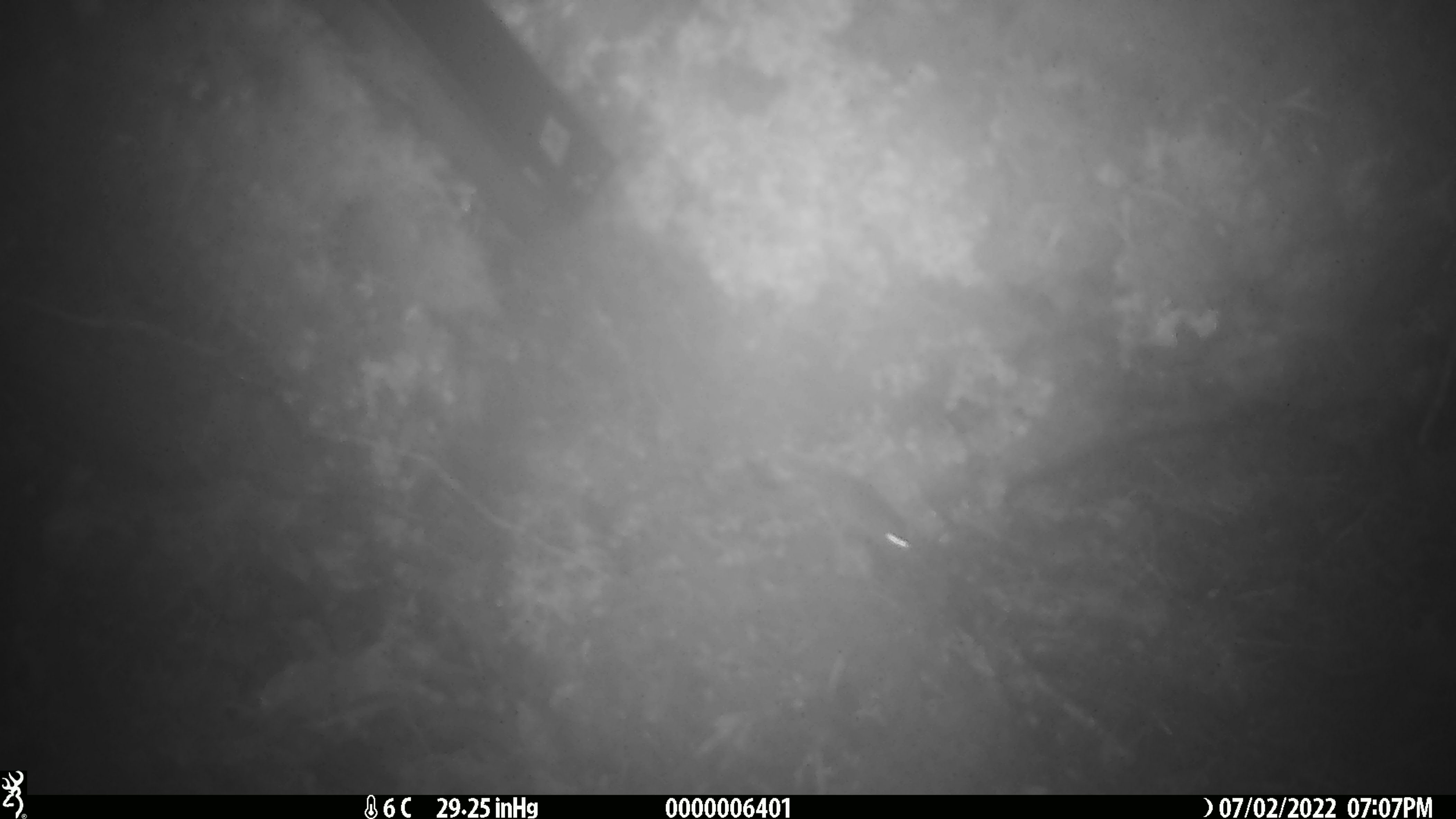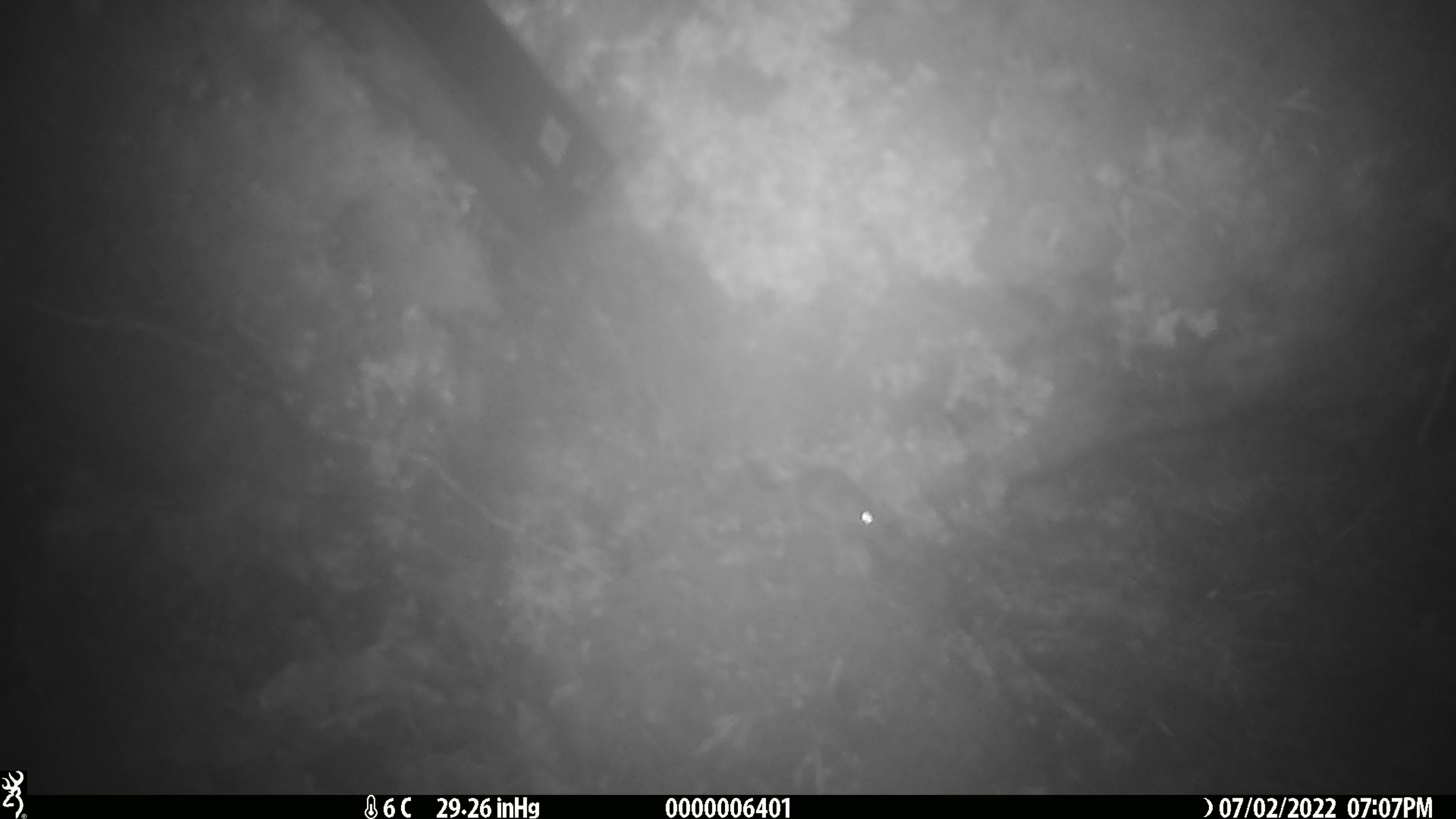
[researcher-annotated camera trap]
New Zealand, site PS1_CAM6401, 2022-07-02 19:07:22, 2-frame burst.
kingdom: Animalia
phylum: Chordata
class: Mammalia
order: Rodentia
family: Muridae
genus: Mus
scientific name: Mus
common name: mouse